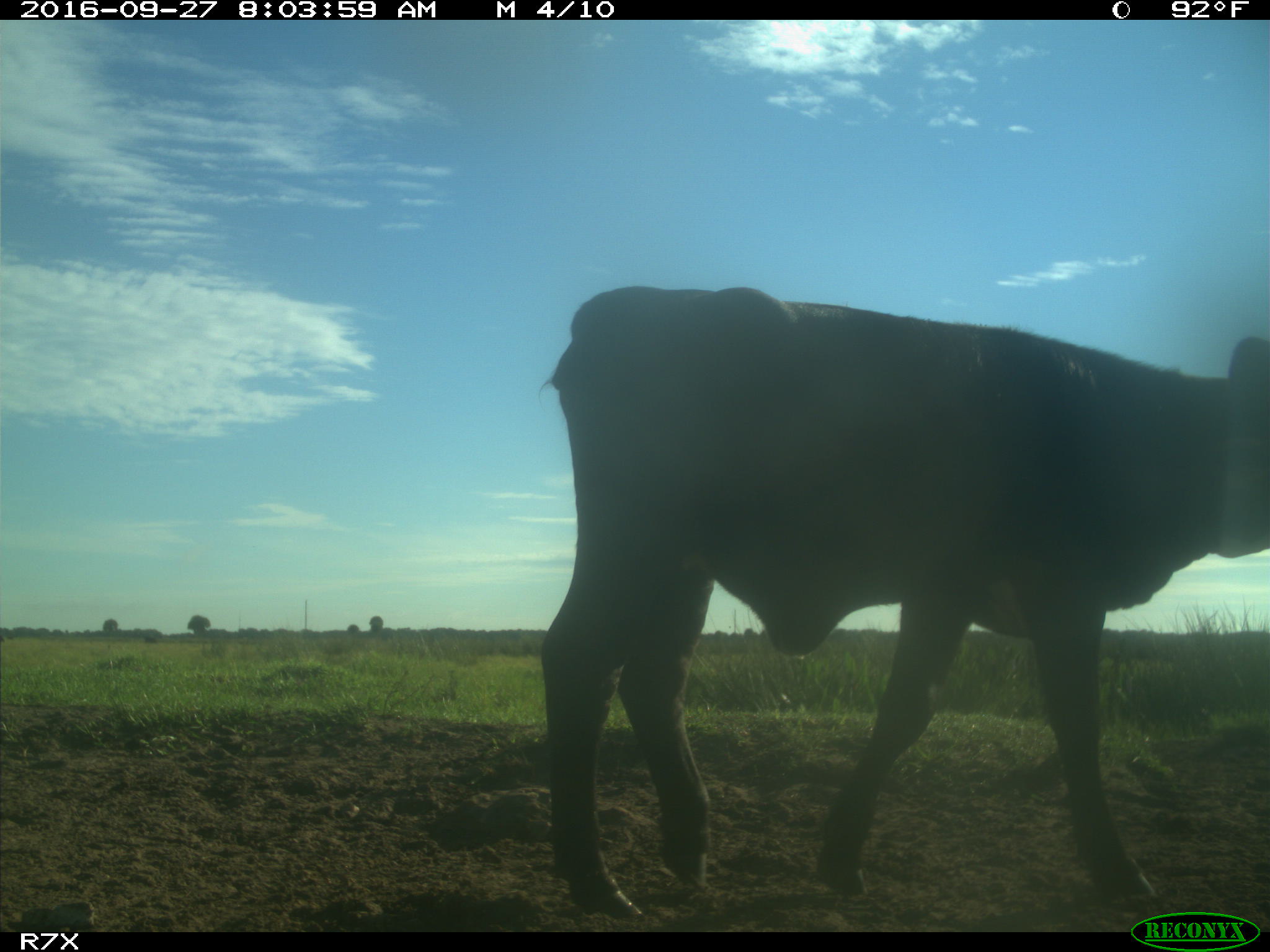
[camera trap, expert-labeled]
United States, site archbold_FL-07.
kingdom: Animalia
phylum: Chordata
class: Mammalia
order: Artiodactyla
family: Bovidae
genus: Bos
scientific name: Bos taurus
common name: domestic cow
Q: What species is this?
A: Bos taurus (domestic cow).